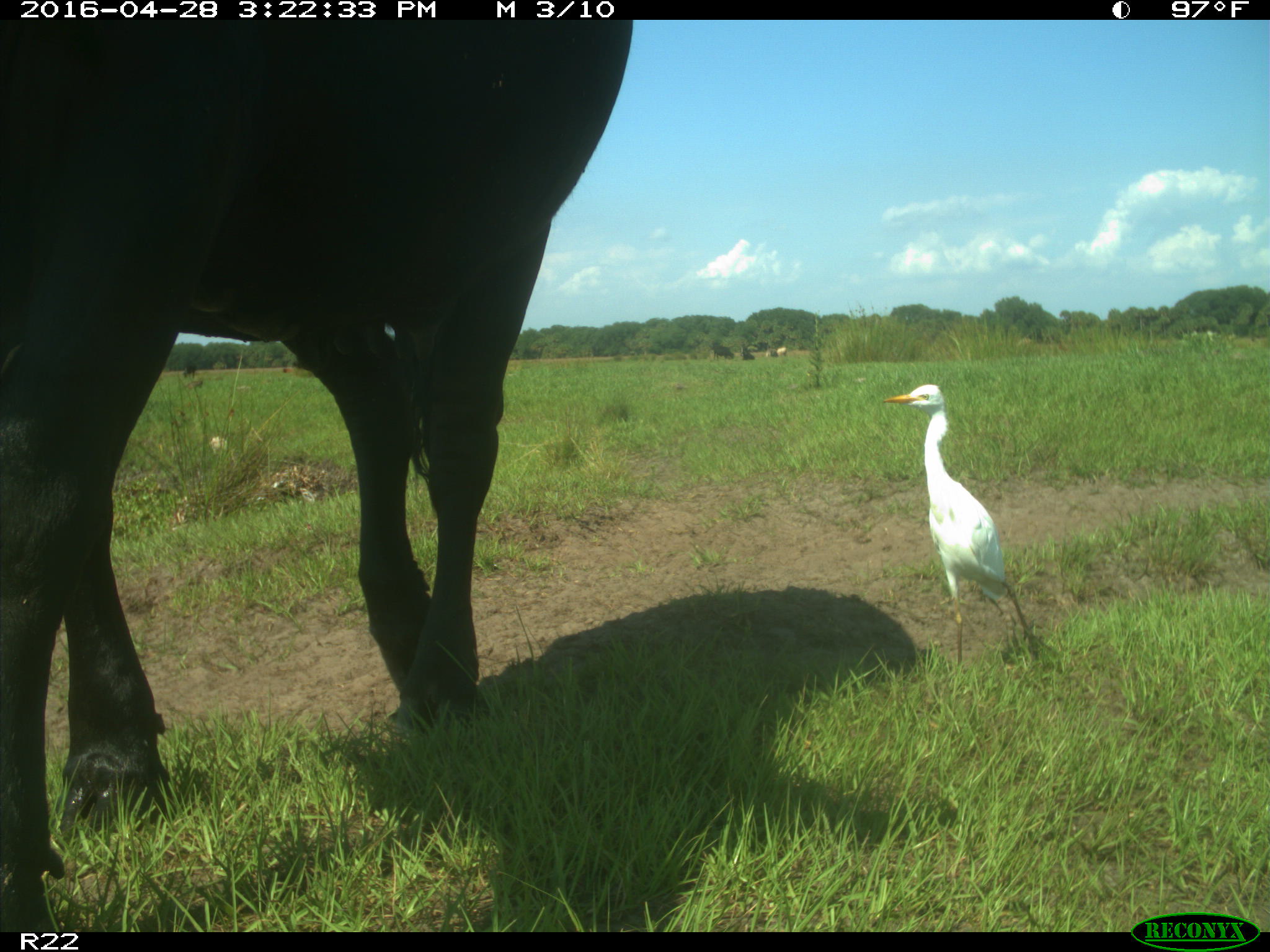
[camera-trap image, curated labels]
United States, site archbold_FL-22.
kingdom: Animalia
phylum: Chordata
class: Mammalia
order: Artiodactyla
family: Bovidae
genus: Bos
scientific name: Bos taurus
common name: domestic cow